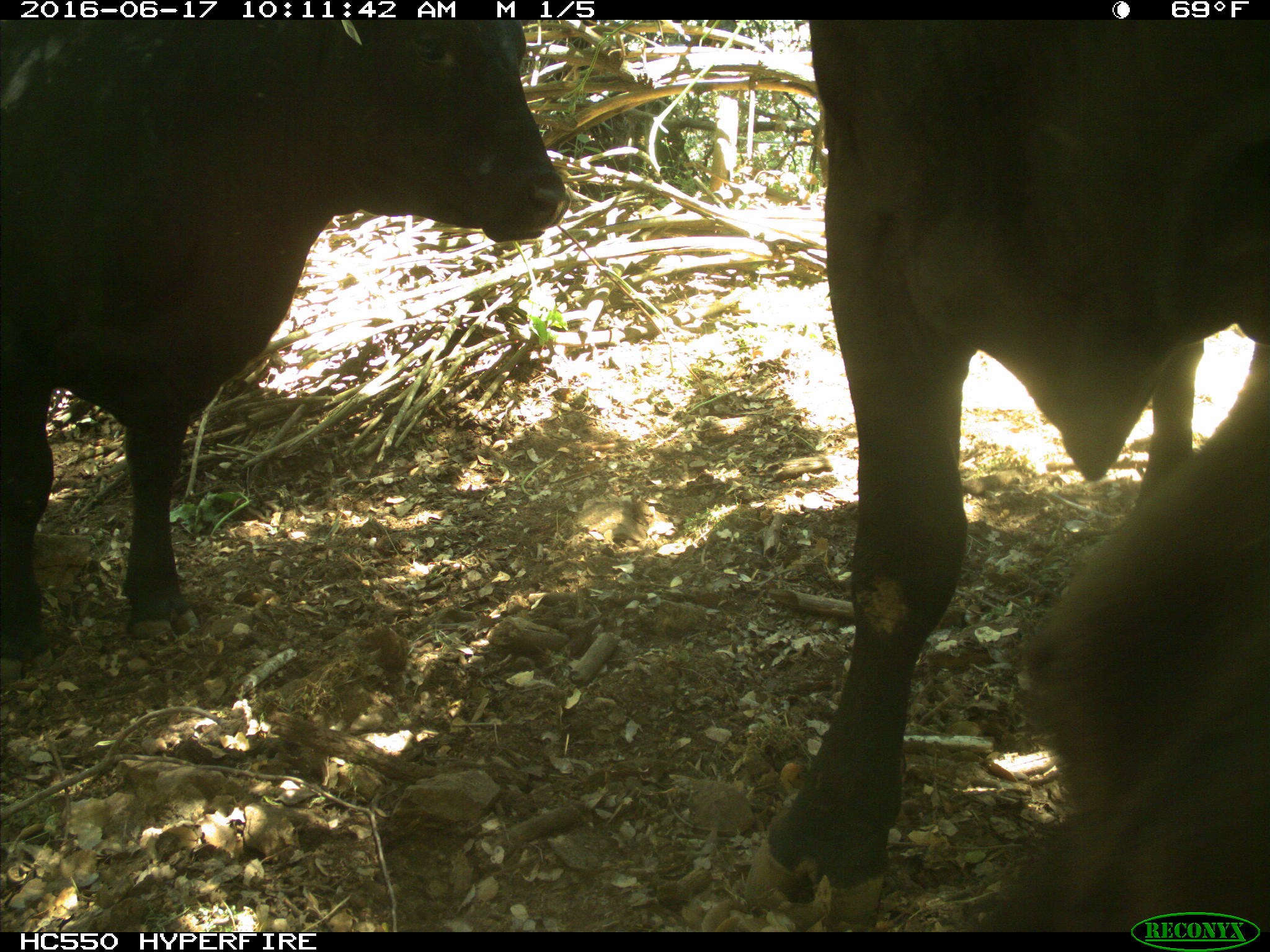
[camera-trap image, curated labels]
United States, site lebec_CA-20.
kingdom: Animalia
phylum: Chordata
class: Mammalia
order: Artiodactyla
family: Bovidae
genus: Bos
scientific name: Bos taurus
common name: domestic cow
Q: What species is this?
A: Bos taurus (domestic cow).